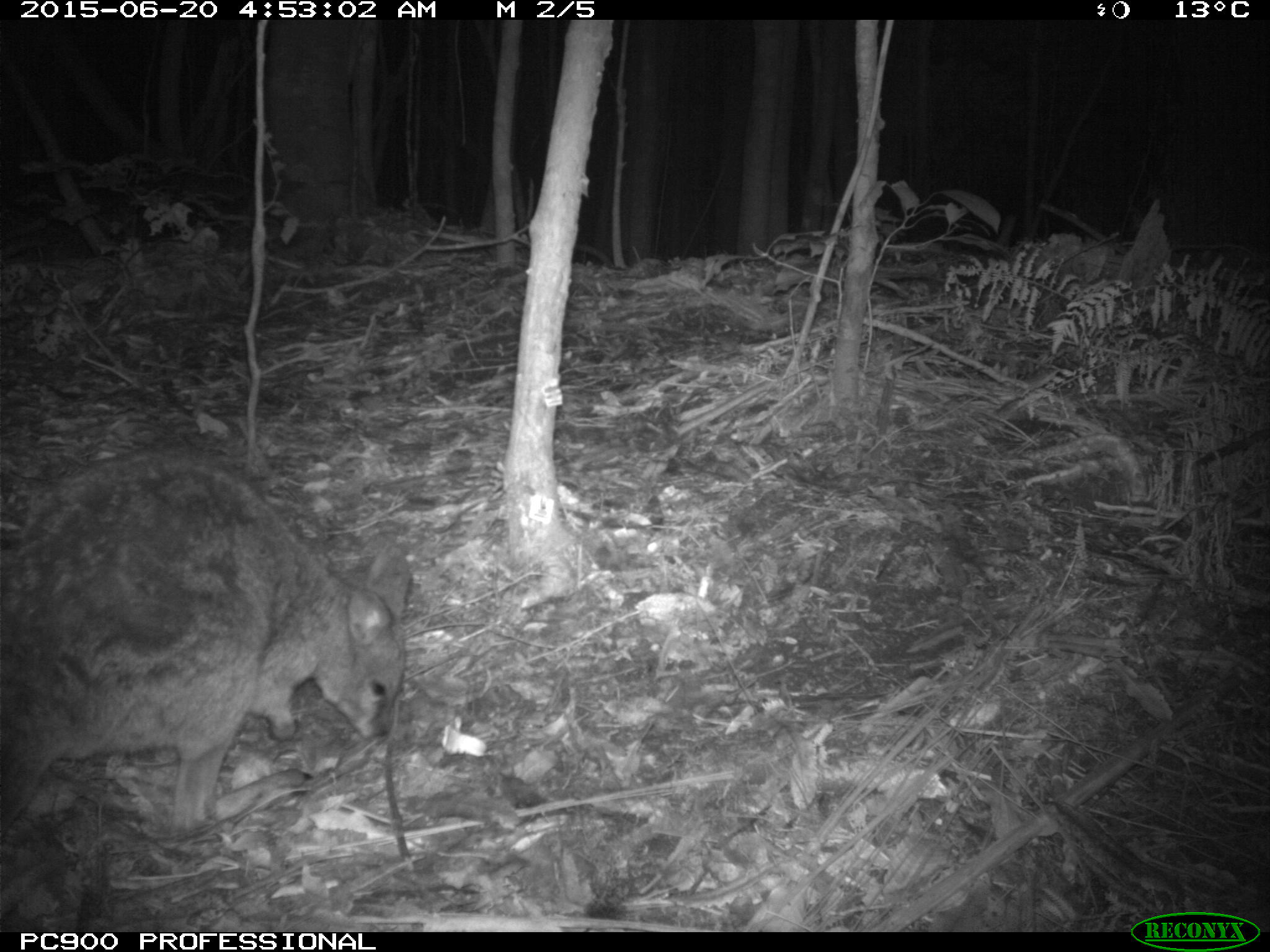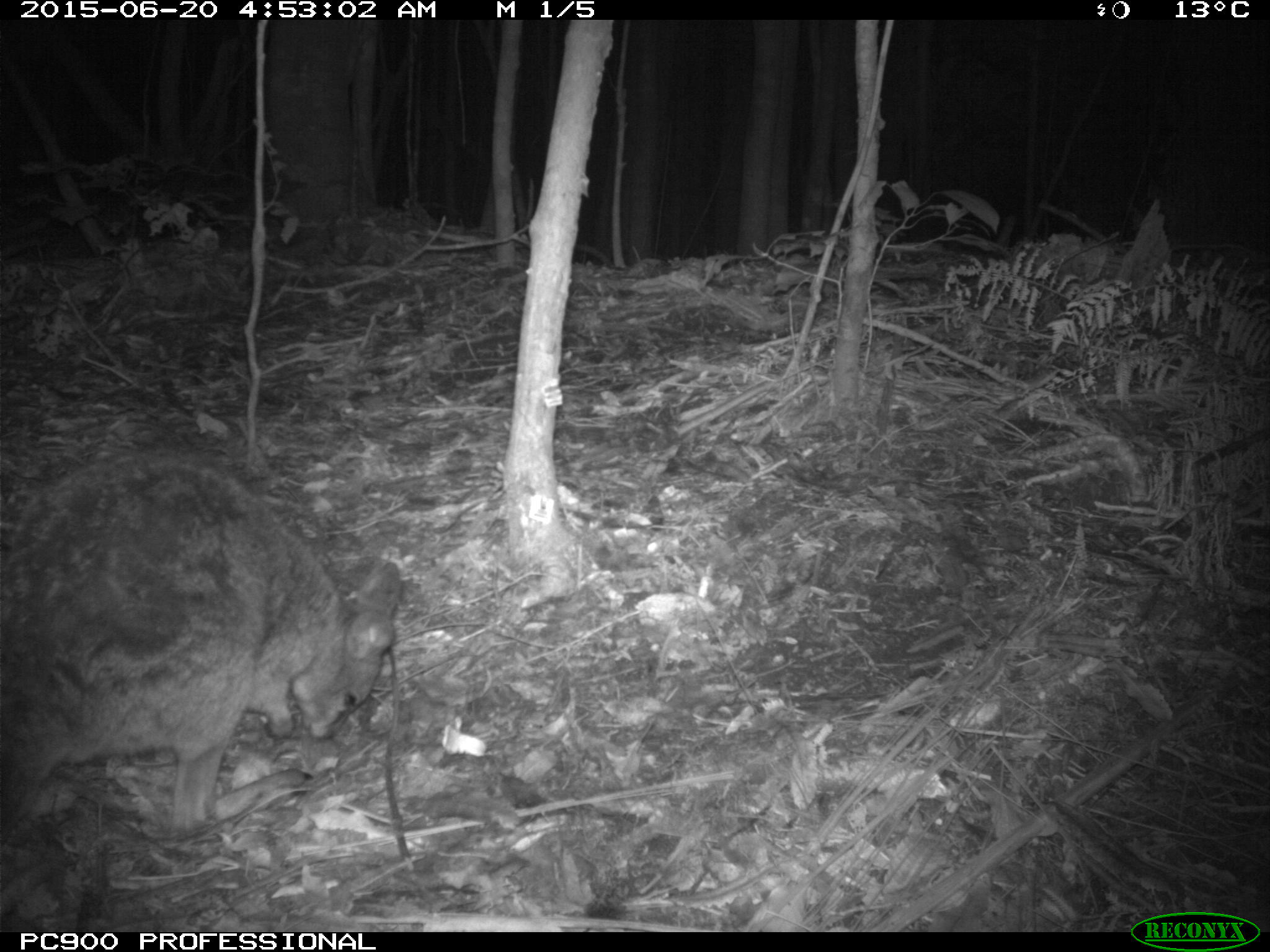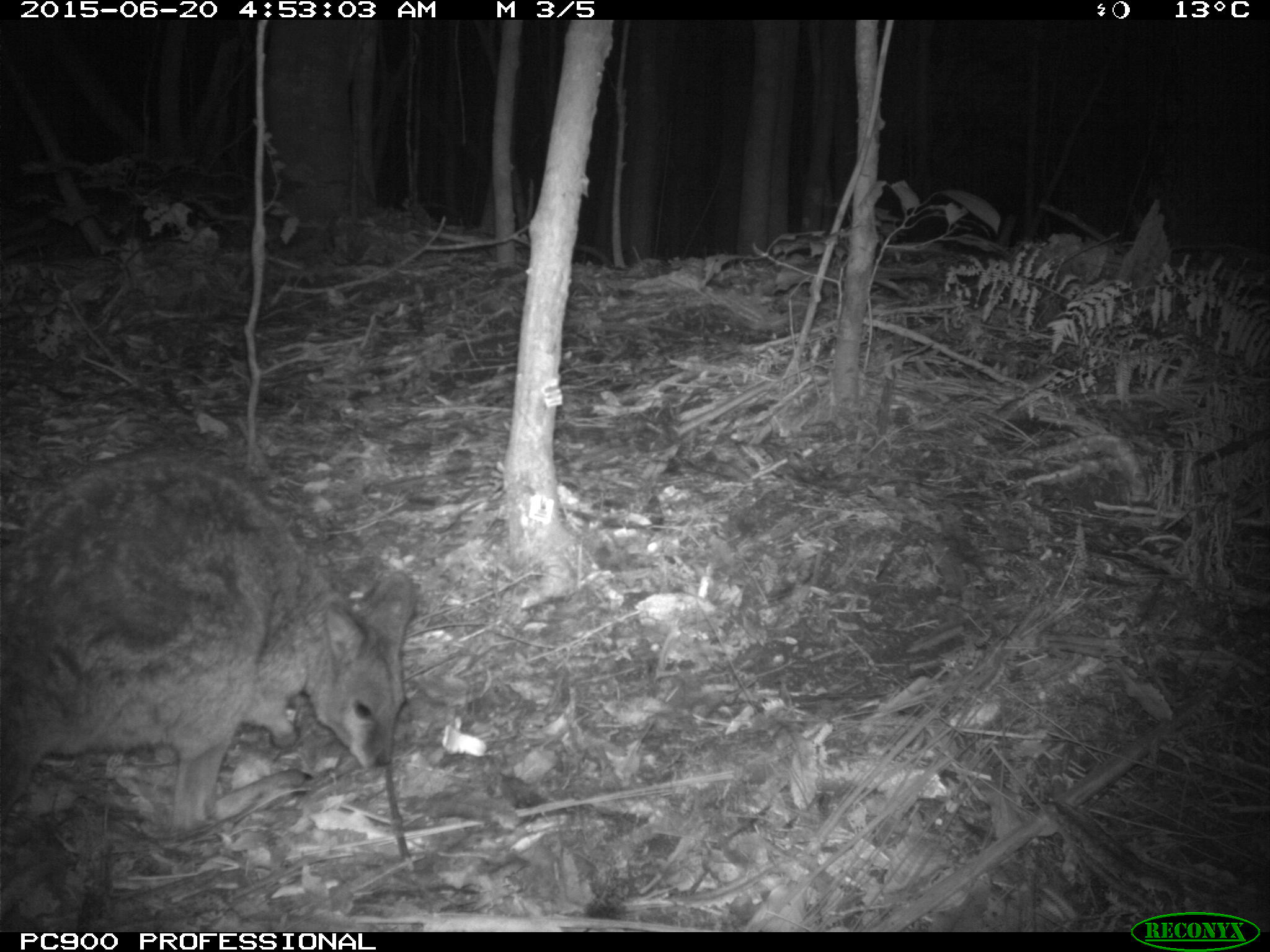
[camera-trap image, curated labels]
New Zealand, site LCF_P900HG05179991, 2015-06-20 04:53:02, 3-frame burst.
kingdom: Animalia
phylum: Chordata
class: Mammalia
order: Diprotodontia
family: Macropodidae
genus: Notamacropus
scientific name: Notamacropus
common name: wallaby